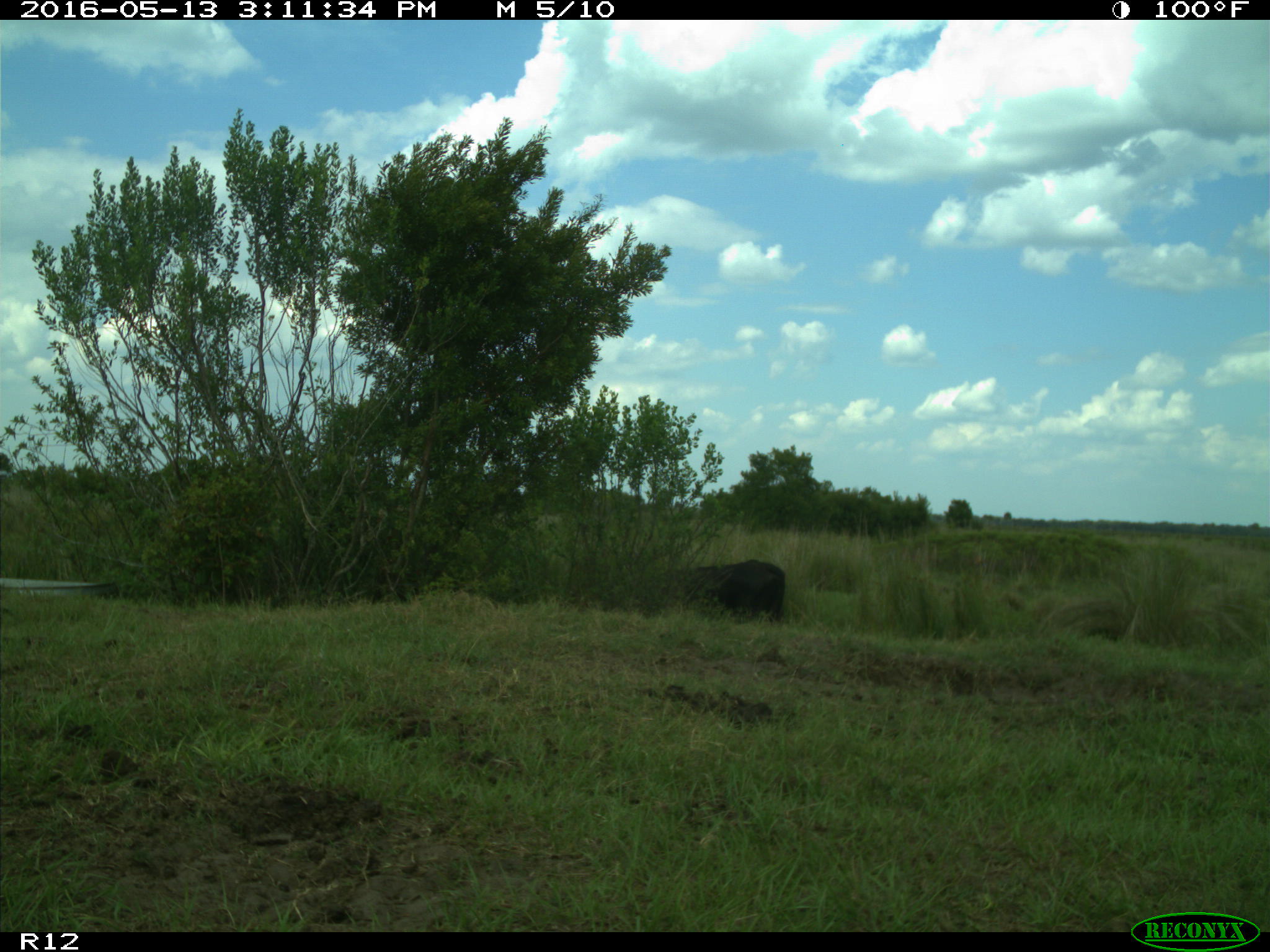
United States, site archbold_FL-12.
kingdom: Animalia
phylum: Chordata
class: Mammalia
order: Artiodactyla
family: Bovidae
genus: Bos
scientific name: Bos taurus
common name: domestic cow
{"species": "Bos taurus (domestic cow)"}